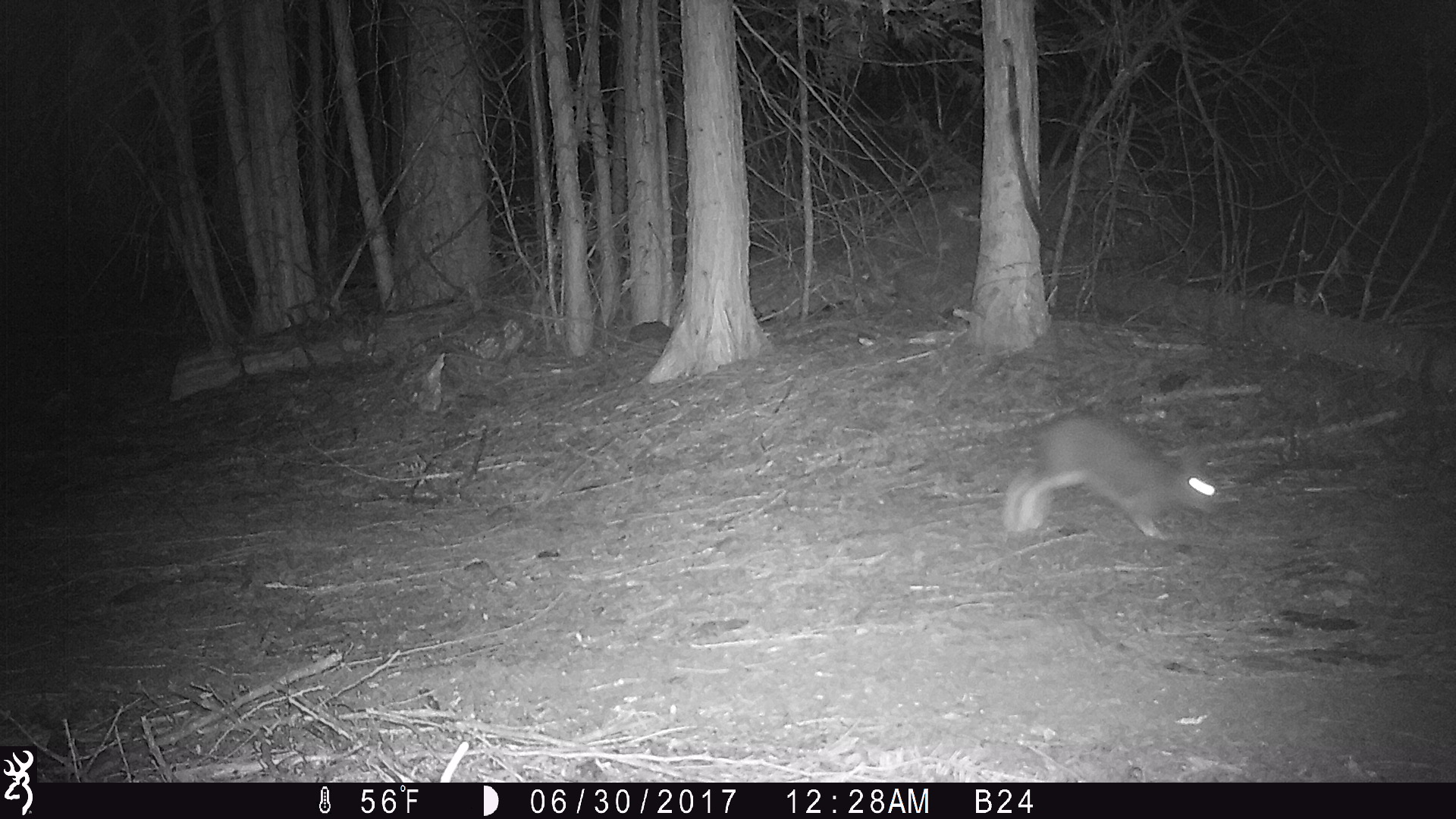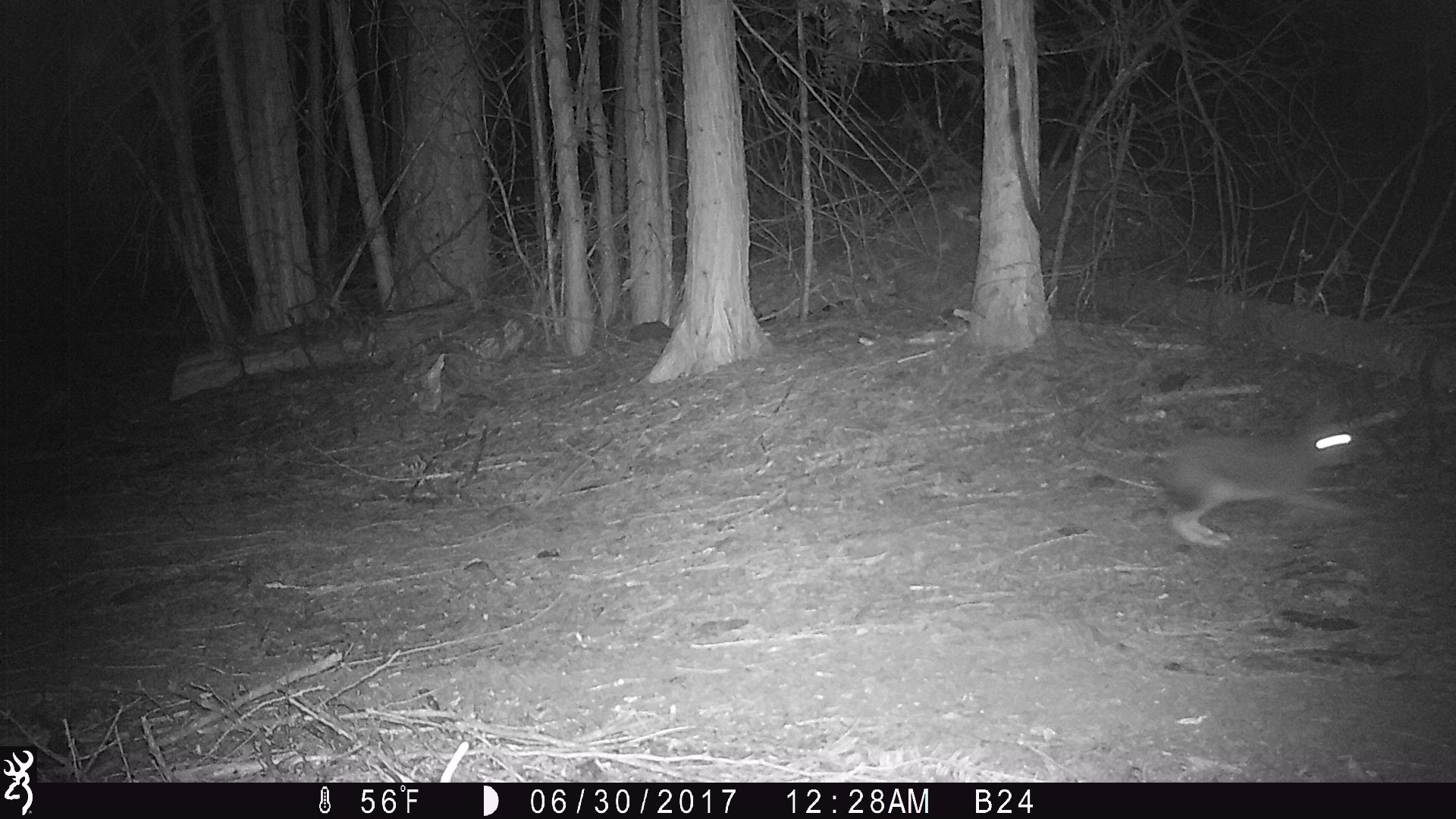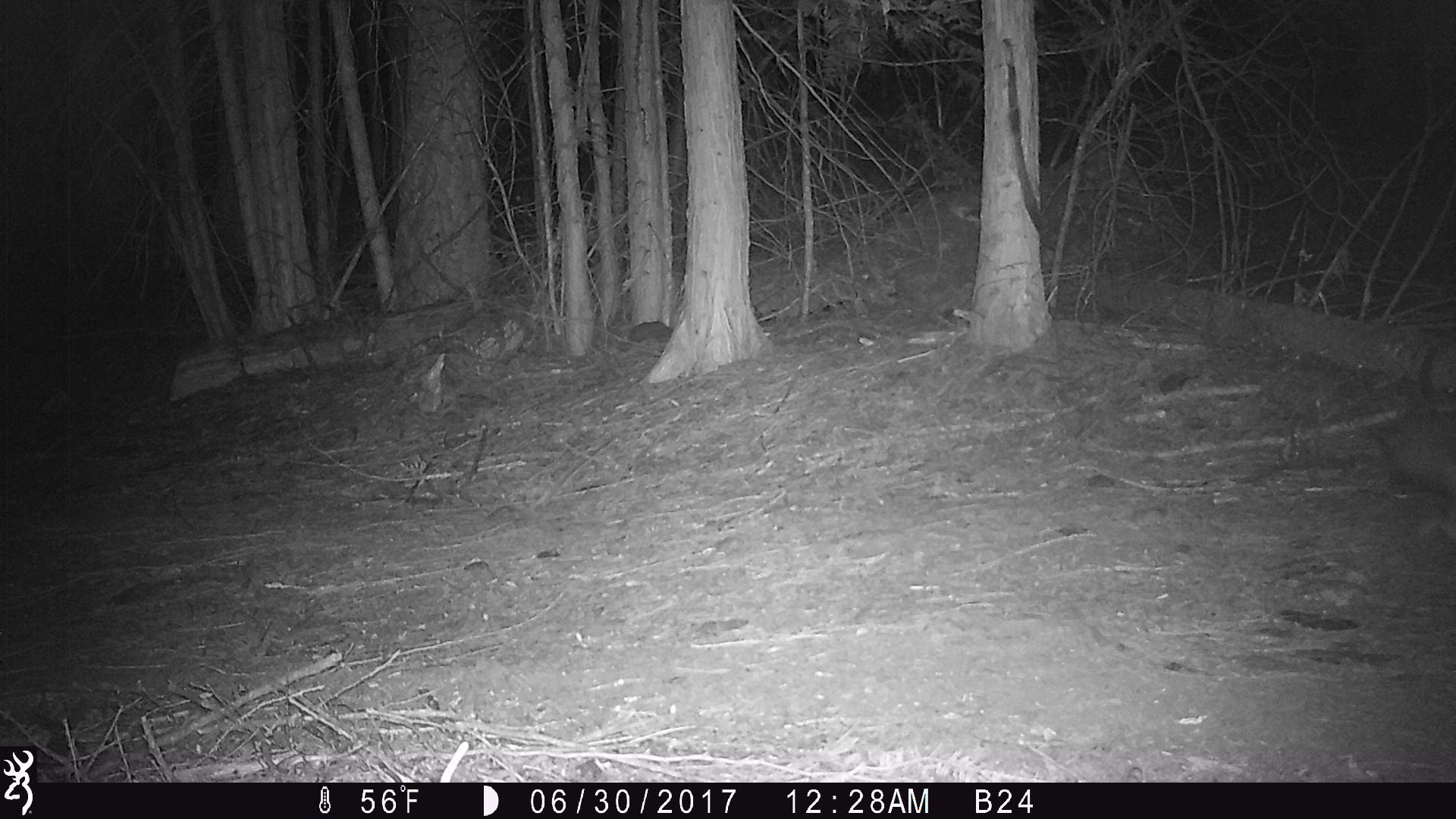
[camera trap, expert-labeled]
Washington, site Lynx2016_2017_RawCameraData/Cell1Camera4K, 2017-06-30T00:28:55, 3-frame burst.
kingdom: Animalia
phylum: Chordata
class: Mammalia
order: Lagomorpha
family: Leporidae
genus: Lepus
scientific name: Lepus americanus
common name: snowshoe hare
Lepus americanus (snowshoe hare). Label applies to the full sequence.